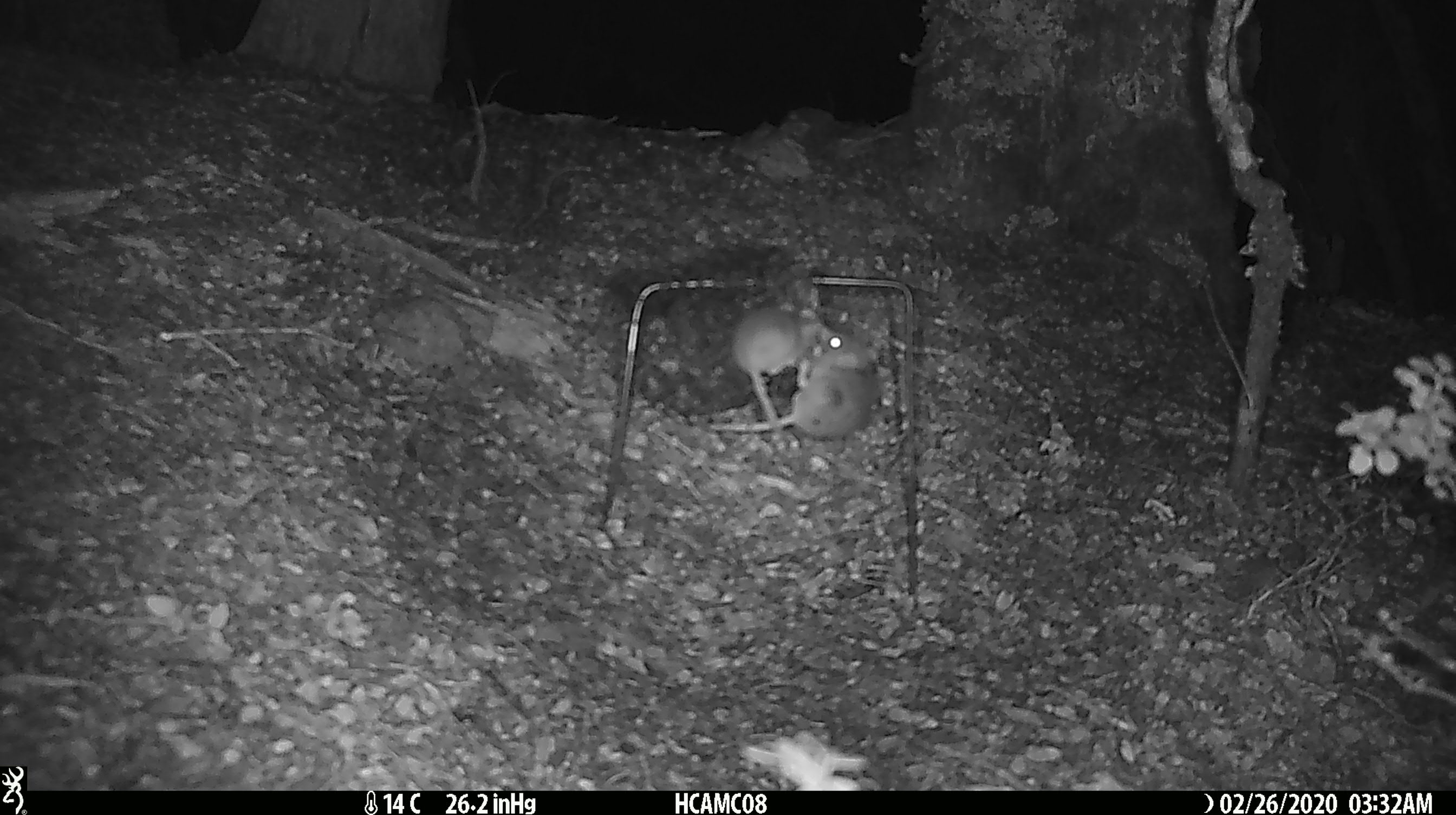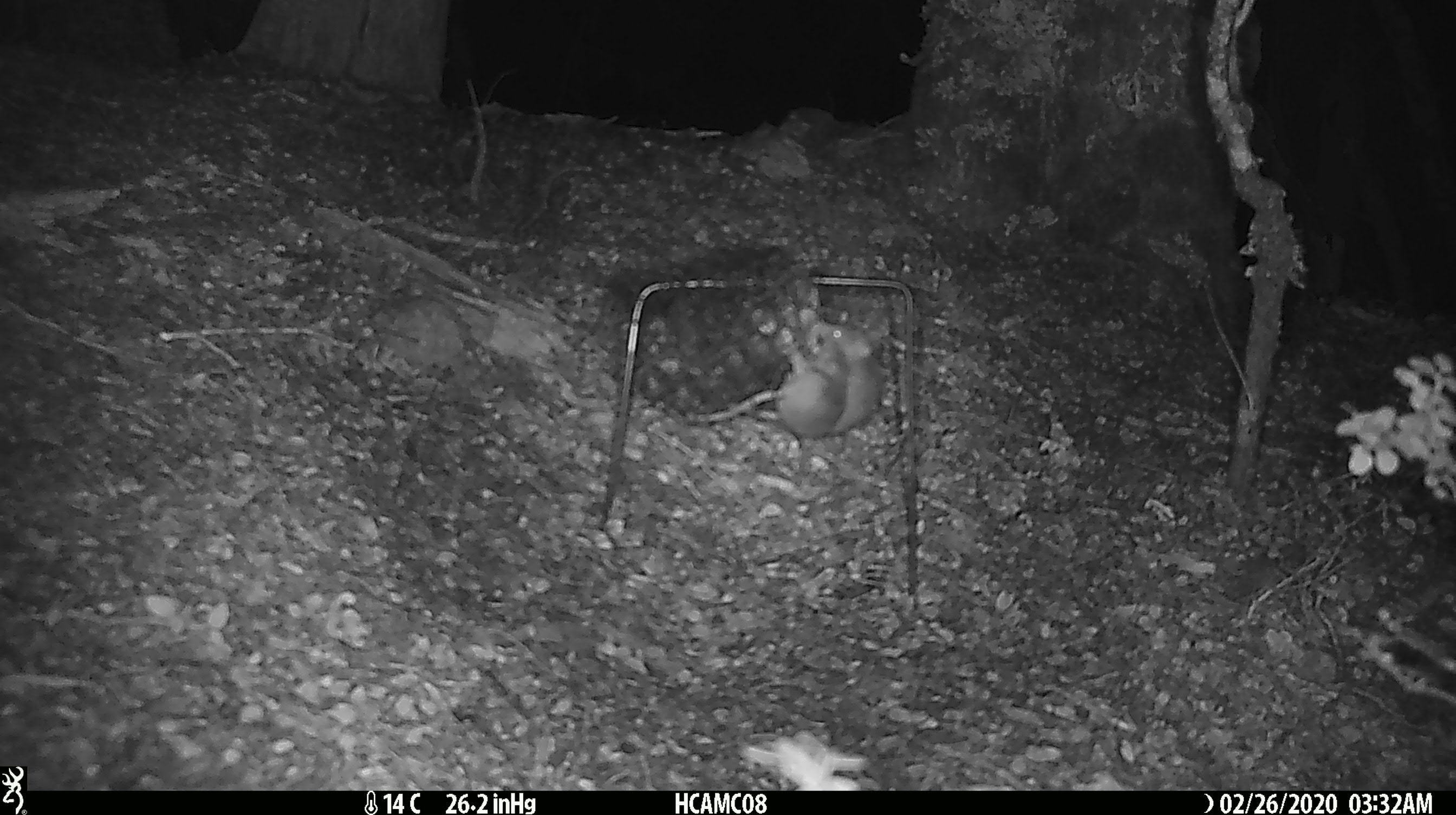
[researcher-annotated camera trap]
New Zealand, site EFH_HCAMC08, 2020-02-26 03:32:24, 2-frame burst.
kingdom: Animalia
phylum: Chordata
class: Mammalia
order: Rodentia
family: Muridae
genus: Mus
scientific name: Mus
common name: mouse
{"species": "mouse (Mus)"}